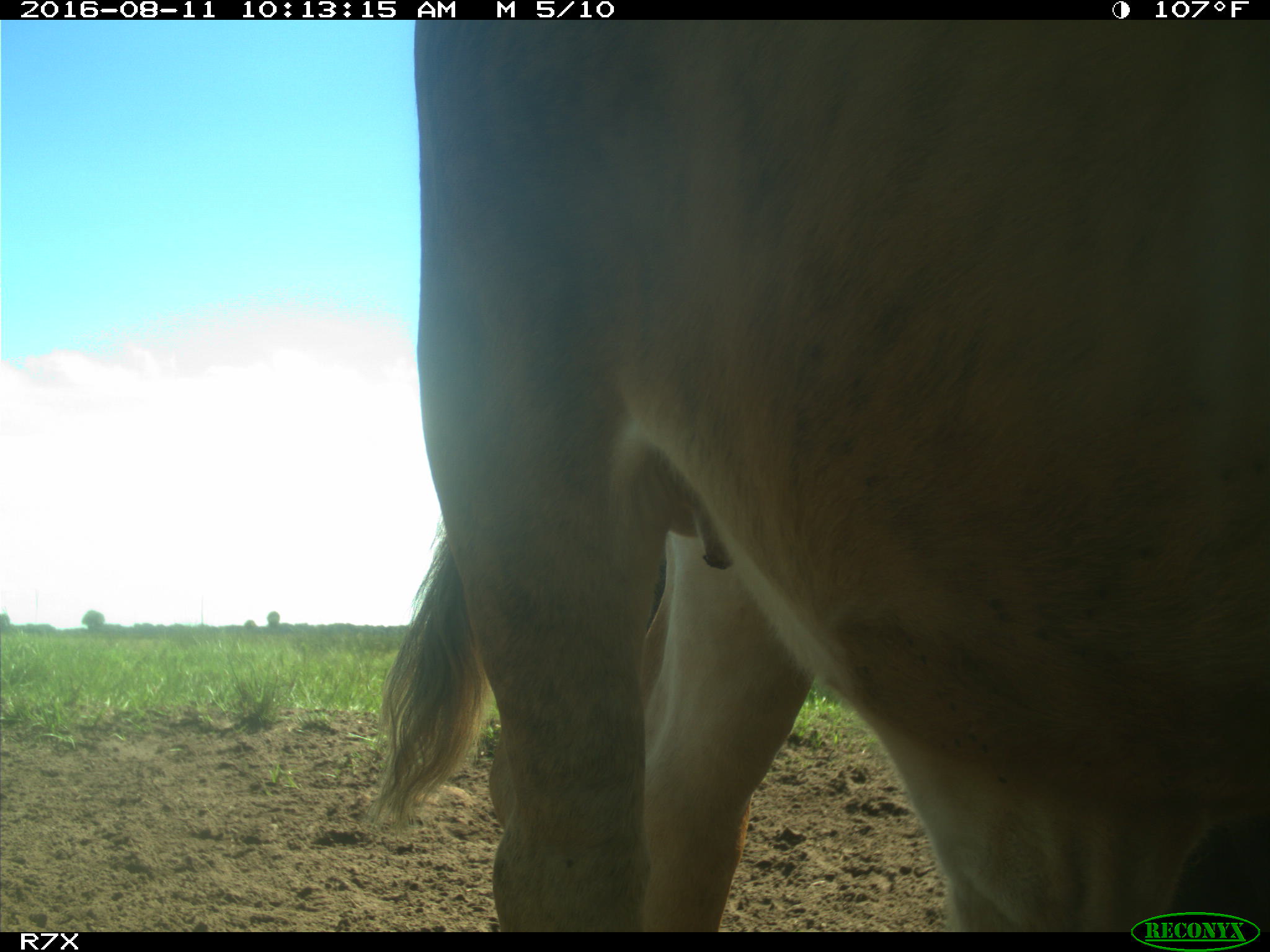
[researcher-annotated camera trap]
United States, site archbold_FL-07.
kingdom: Animalia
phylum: Chordata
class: Mammalia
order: Artiodactyla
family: Bovidae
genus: Bos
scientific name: Bos taurus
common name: domestic cow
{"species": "Bos taurus (domestic cow)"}